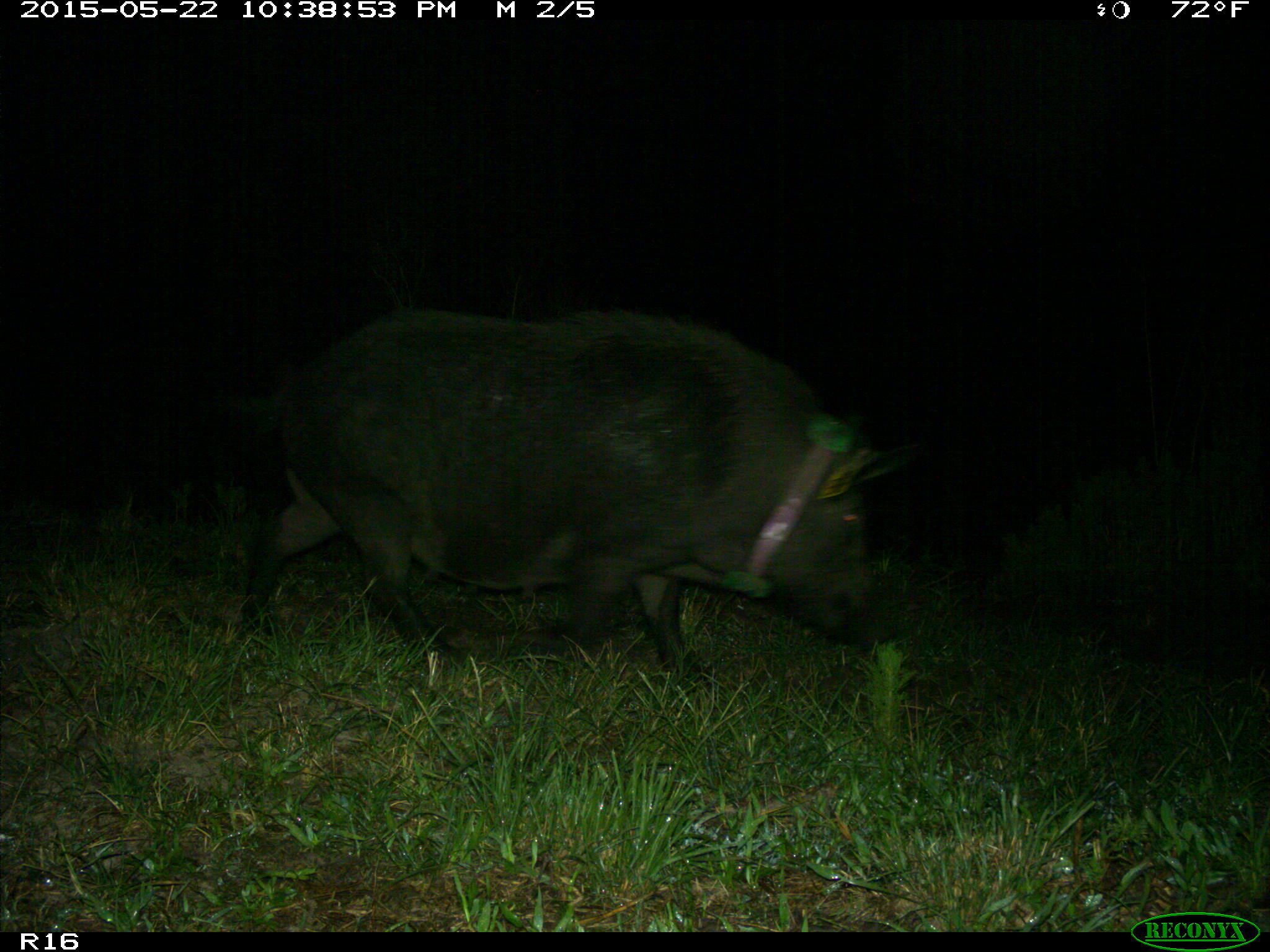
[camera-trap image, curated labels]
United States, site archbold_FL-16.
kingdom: Animalia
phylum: Chordata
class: Mammalia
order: Artiodactyla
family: Suidae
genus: Sus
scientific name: Sus scrofa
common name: wild boar